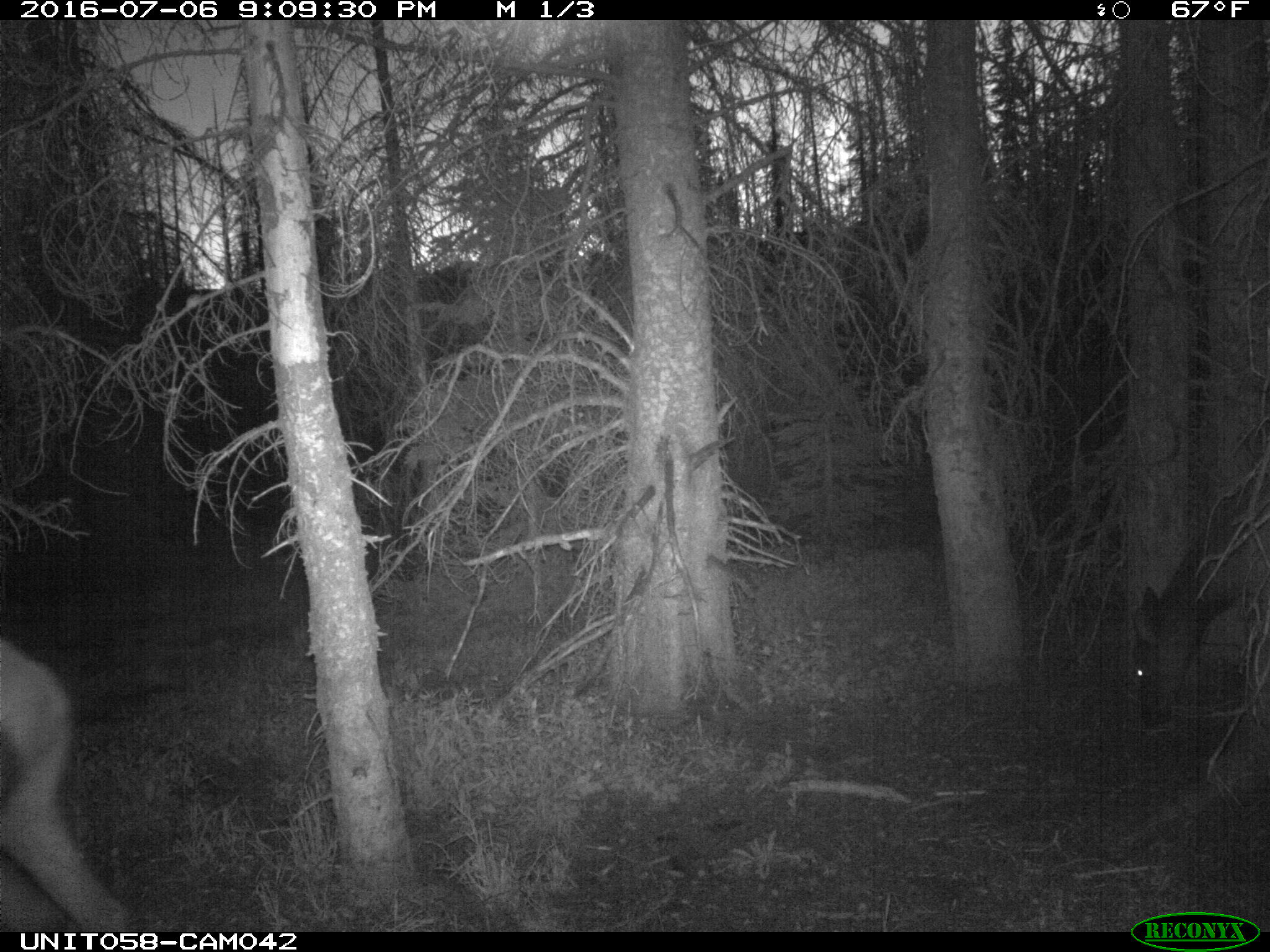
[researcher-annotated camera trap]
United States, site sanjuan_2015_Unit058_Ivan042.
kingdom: Animalia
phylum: Chordata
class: Mammalia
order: Artiodactyla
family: Cervidae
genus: Cervus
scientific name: Cervus elaphus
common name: red deer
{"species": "Cervus elaphus (red deer)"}